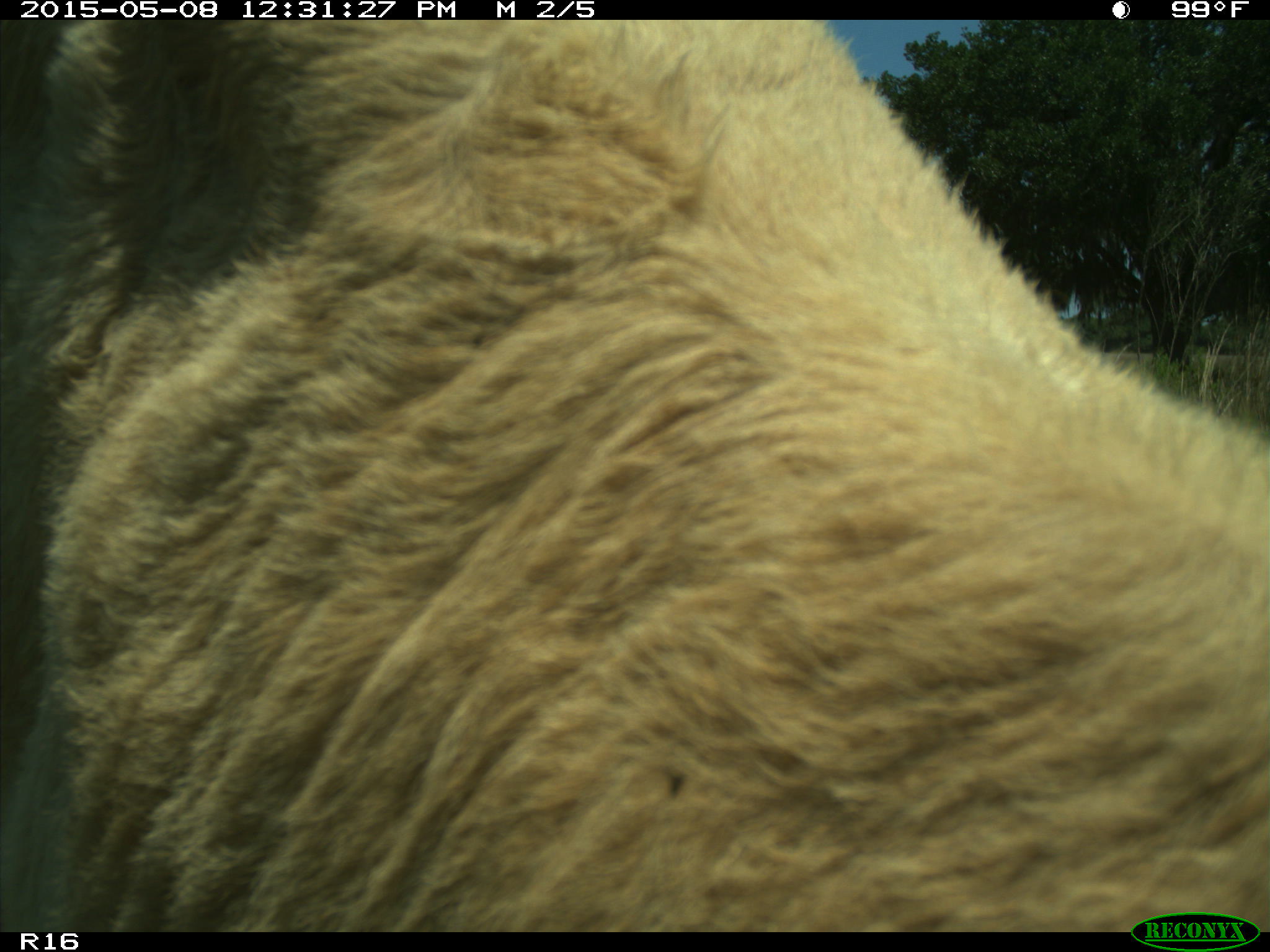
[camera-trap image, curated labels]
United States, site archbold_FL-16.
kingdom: Animalia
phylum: Chordata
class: Mammalia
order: Artiodactyla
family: Bovidae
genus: Bos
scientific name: Bos taurus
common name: domestic cow